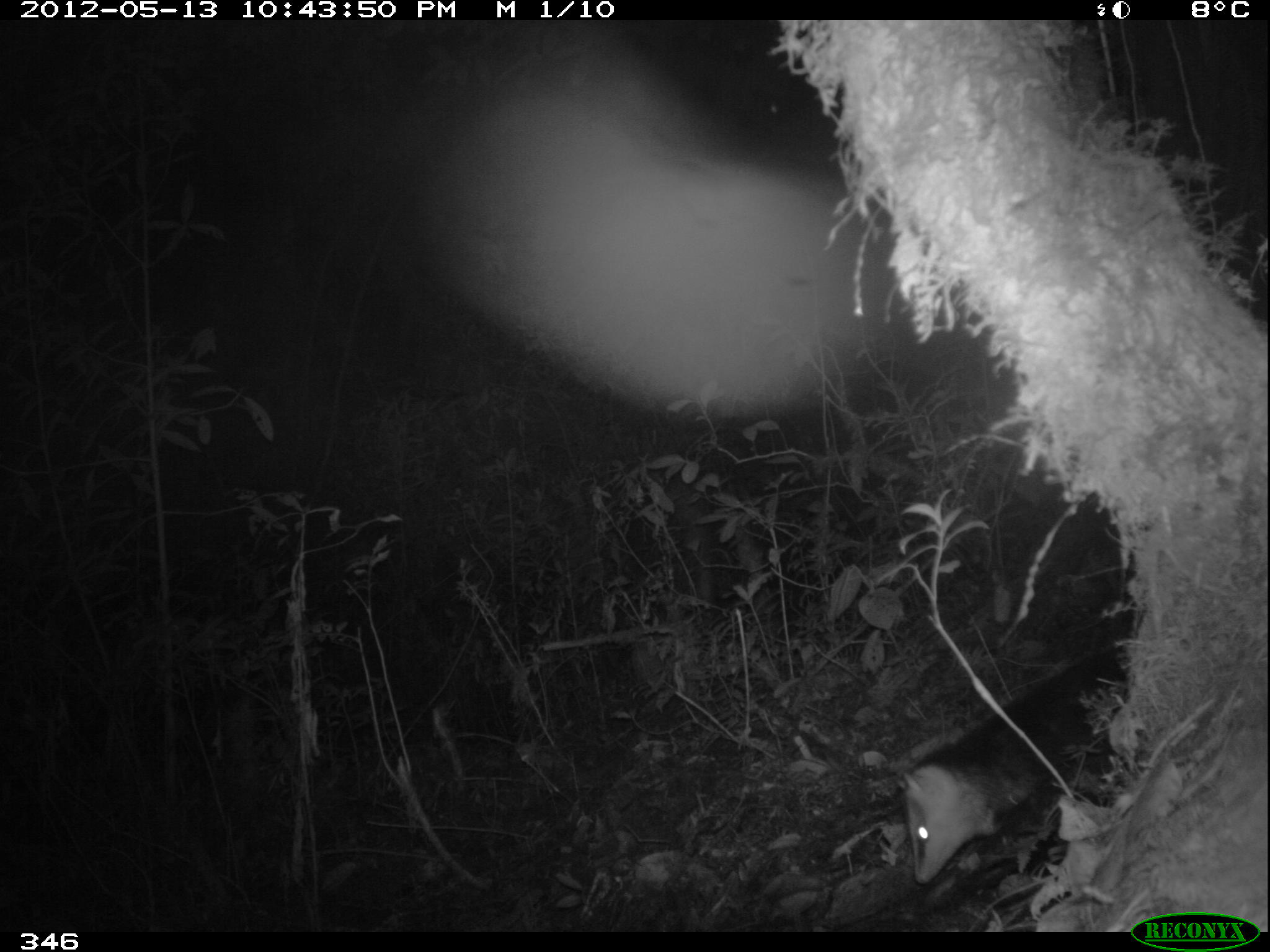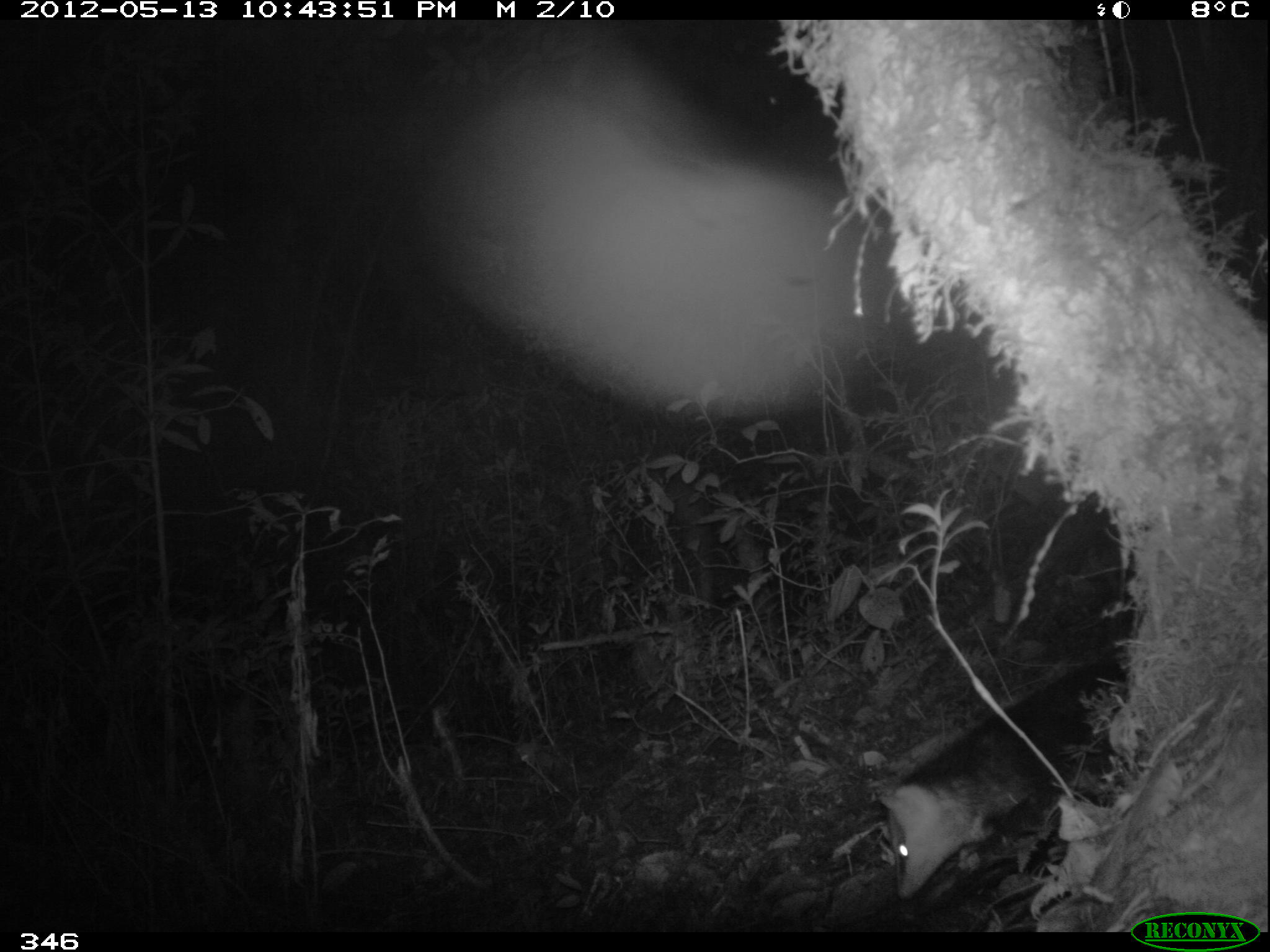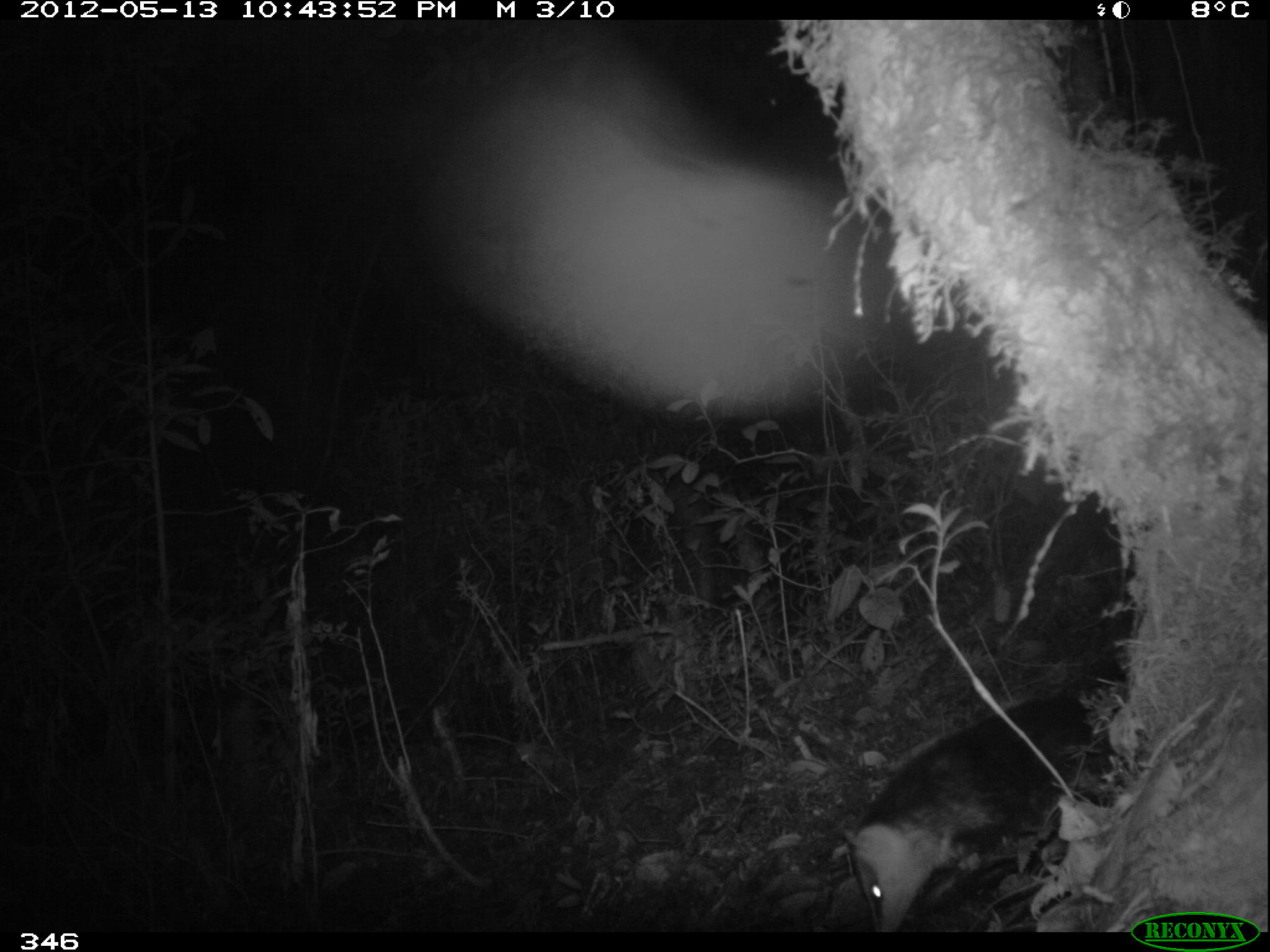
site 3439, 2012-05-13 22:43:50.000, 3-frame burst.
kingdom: Animalia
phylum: Chordata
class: Mammalia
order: Didelphimorphia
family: Didelphidae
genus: Didelphis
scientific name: Didelphis pernigra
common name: andean white-eared opossum